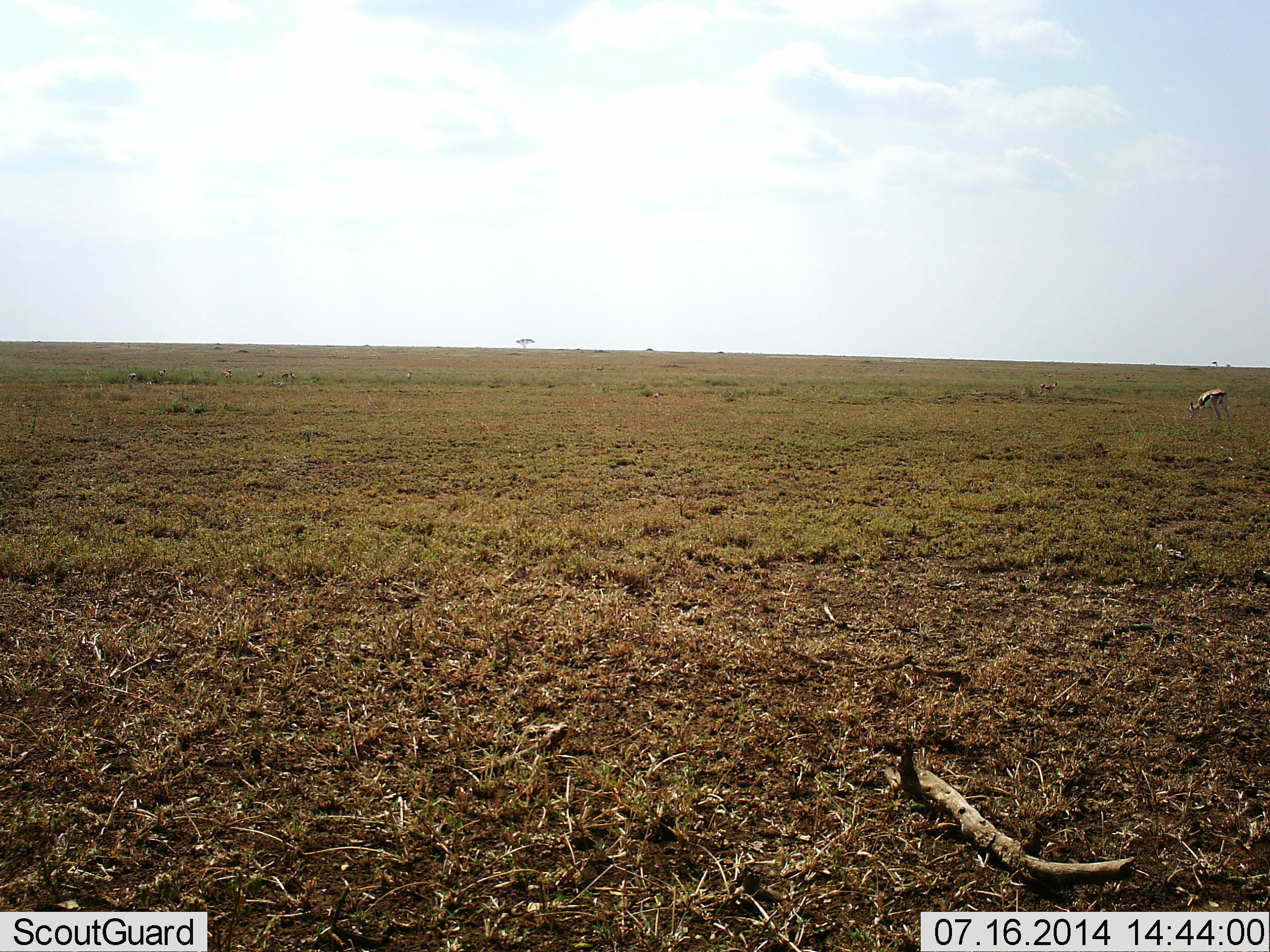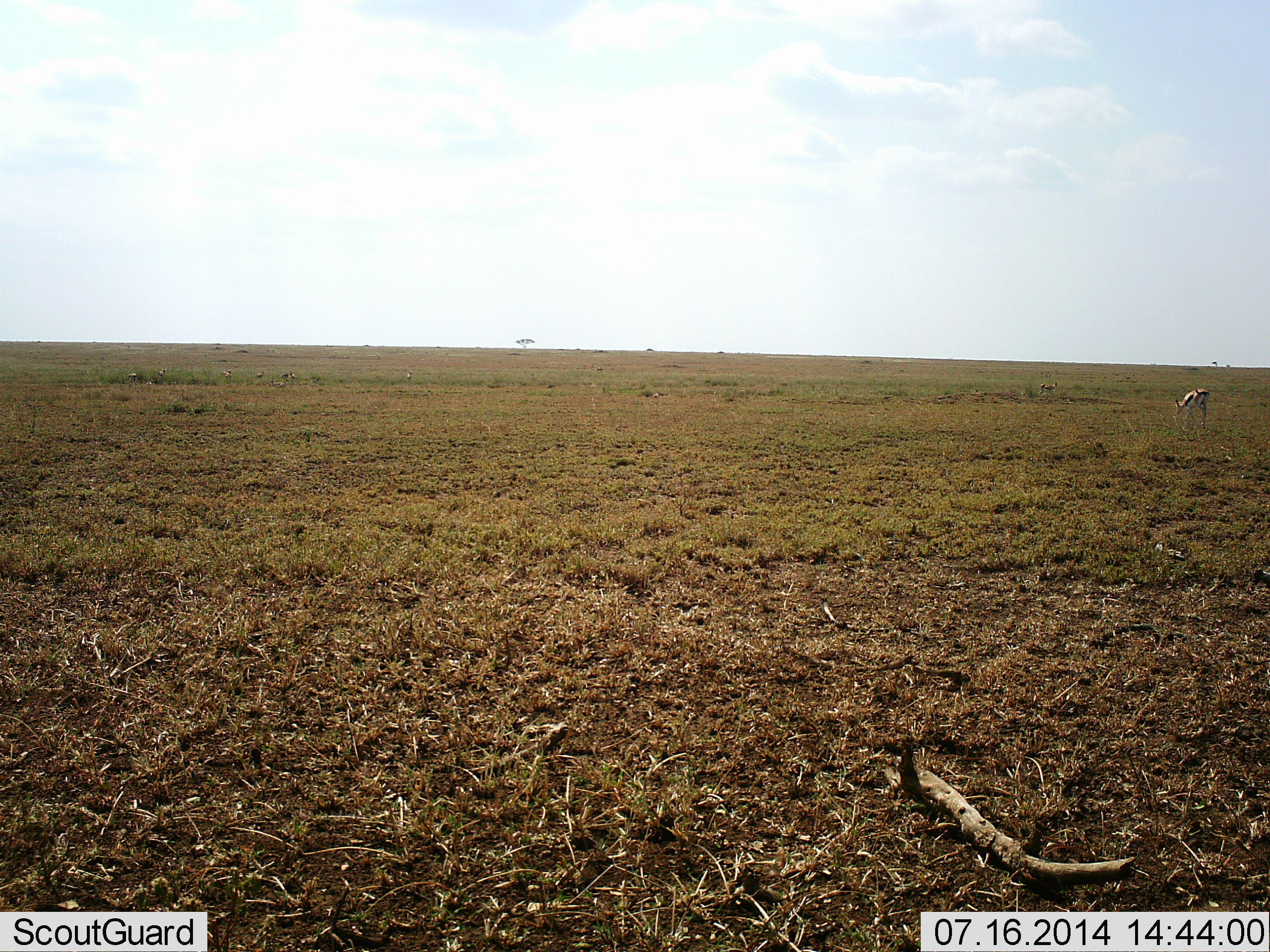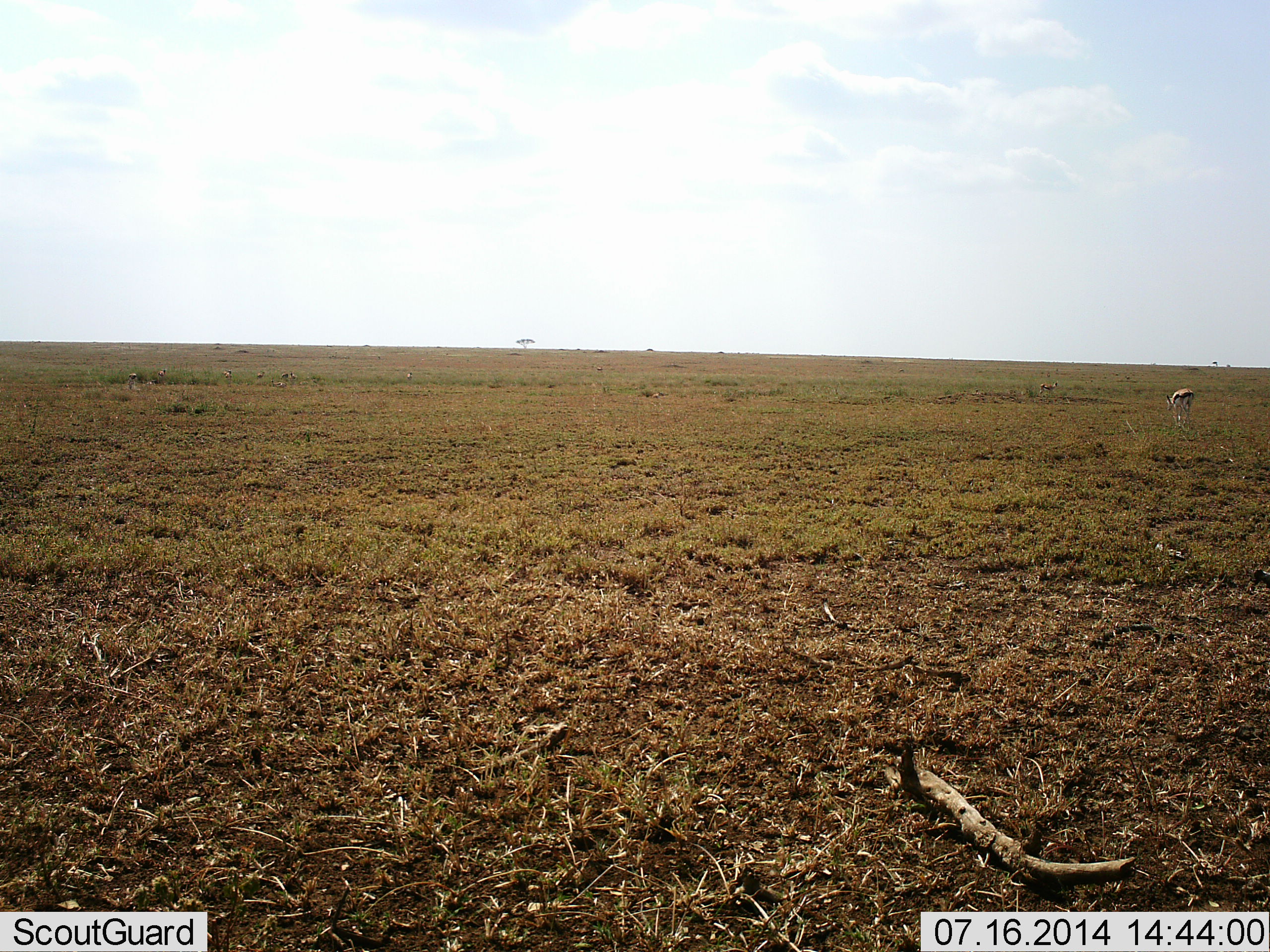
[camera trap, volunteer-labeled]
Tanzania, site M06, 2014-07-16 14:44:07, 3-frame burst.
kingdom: Animalia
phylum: Chordata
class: Mammalia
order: Artiodactyla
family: Bovidae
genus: Eudorcas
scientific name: Eudorcas thomsonii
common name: thomson's gazelle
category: gazellethomsons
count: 1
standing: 10%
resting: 0%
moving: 50%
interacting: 0%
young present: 0%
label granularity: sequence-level